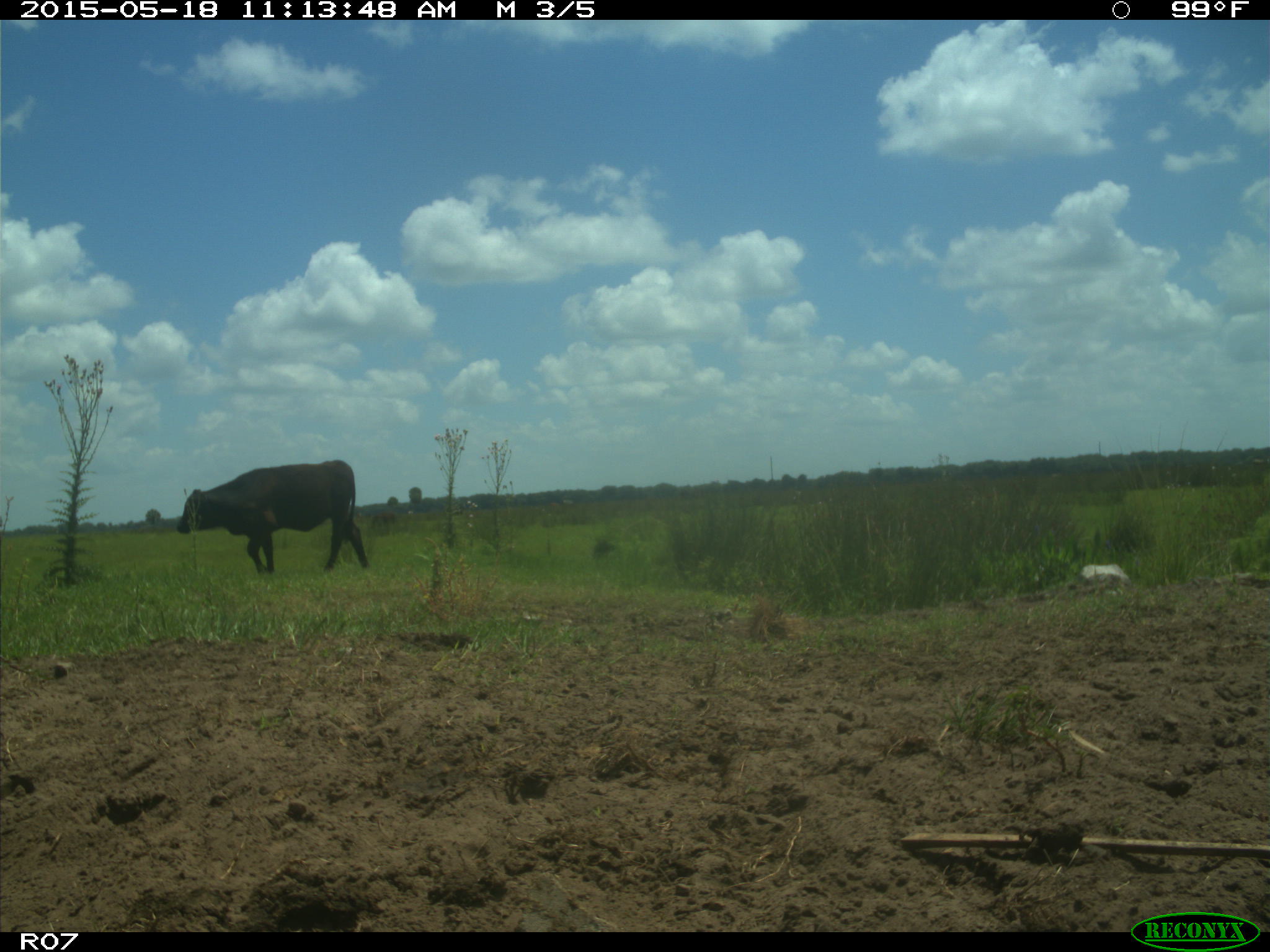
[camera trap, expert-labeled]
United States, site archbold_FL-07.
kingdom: Animalia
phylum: Chordata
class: Mammalia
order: Artiodactyla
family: Bovidae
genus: Bos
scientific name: Bos taurus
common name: domestic cow